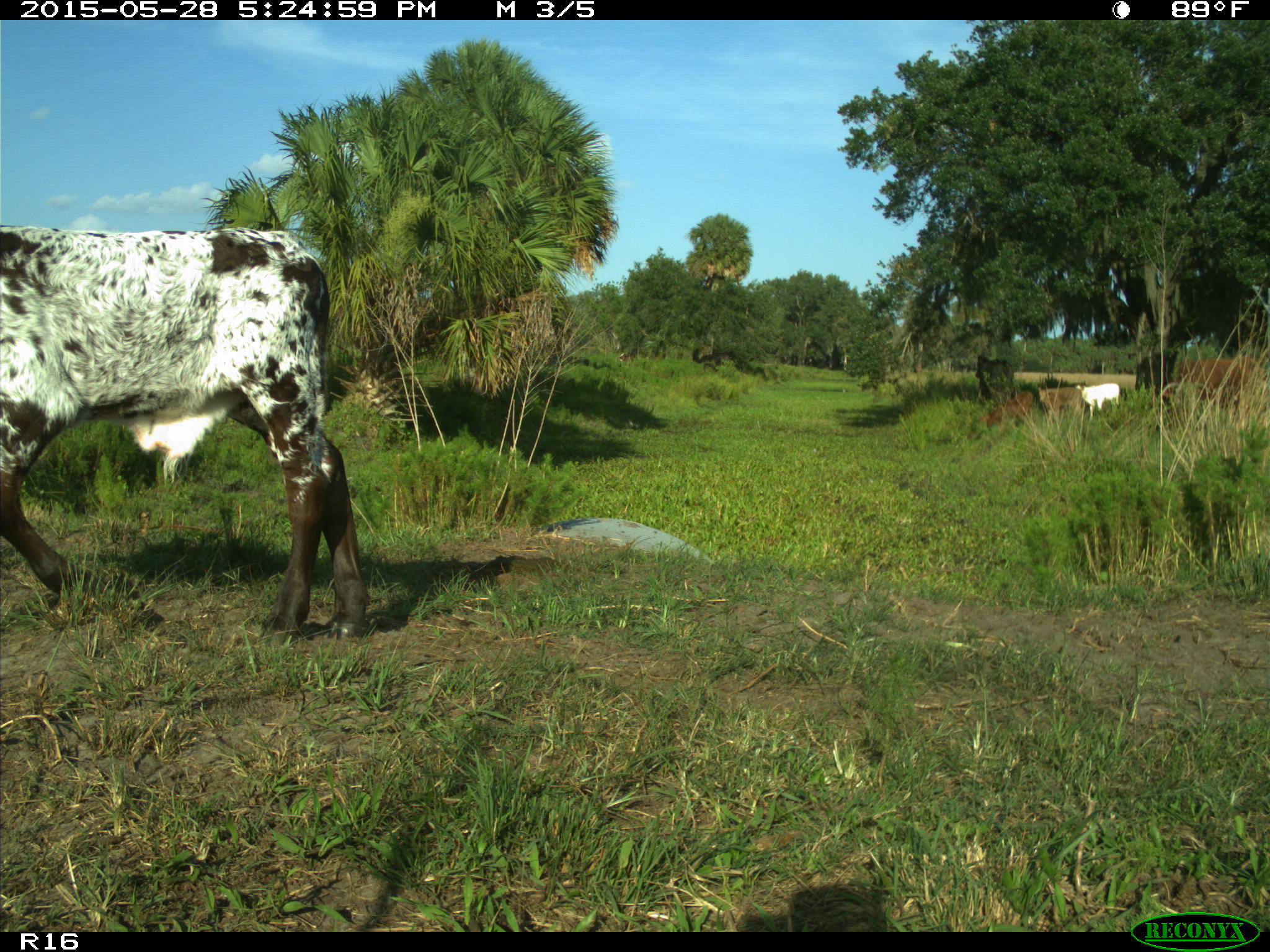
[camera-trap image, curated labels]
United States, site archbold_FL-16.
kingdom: Animalia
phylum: Chordata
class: Mammalia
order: Artiodactyla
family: Bovidae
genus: Bos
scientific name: Bos taurus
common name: domestic cow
Bos taurus (domestic cow).